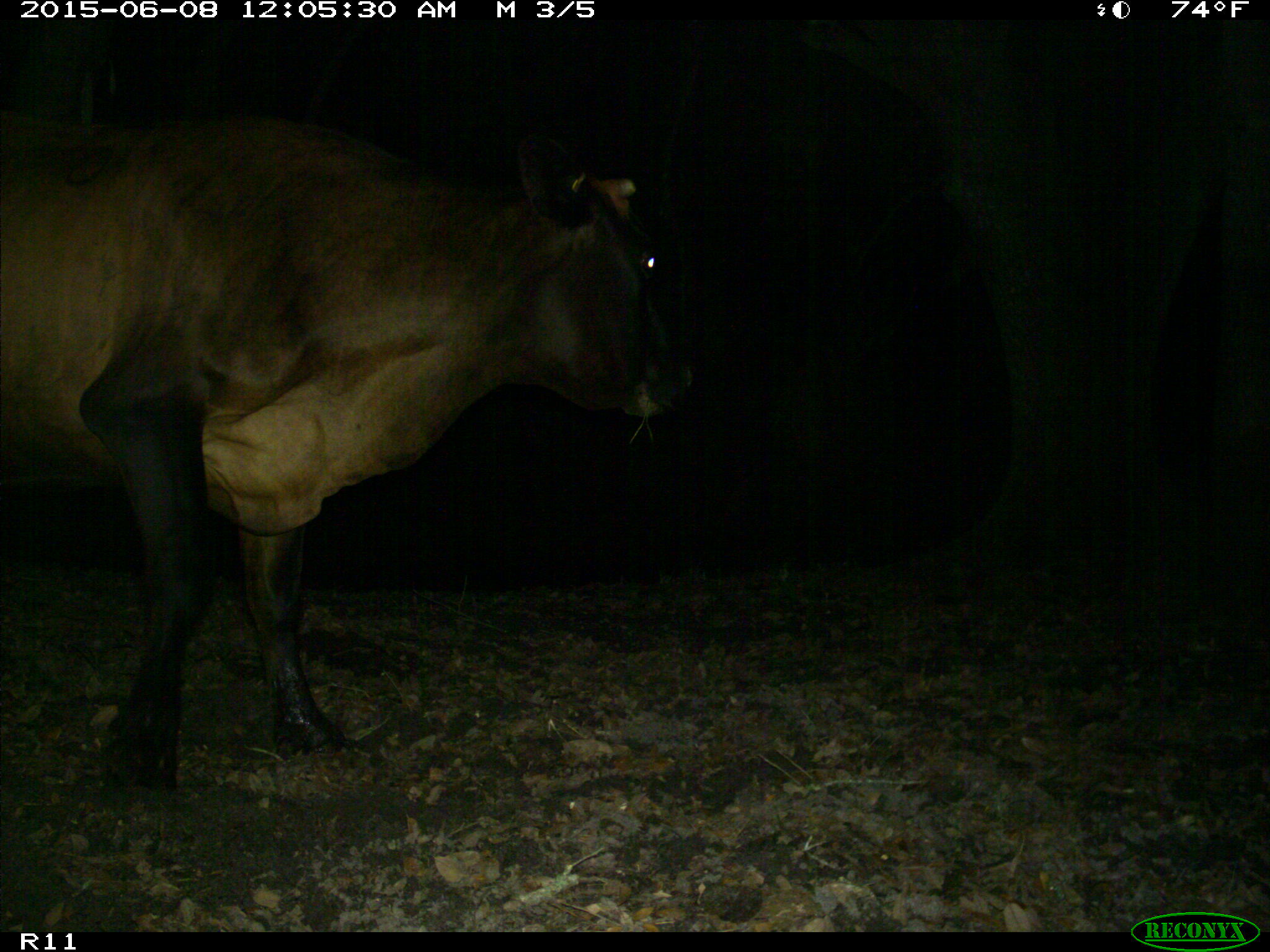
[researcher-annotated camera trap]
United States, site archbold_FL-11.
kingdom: Animalia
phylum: Chordata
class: Mammalia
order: Artiodactyla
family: Bovidae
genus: Bos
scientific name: Bos taurus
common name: domestic cow